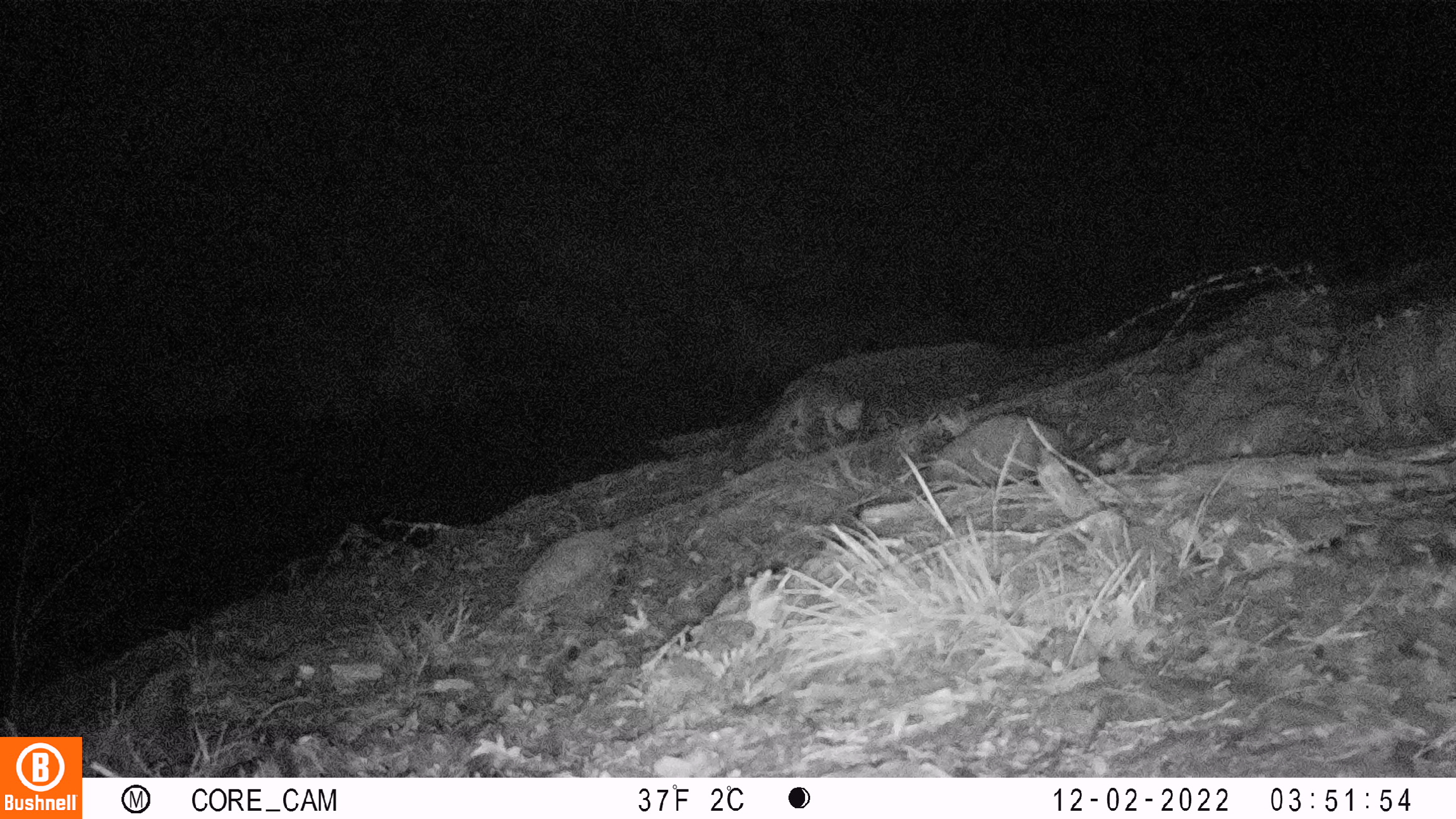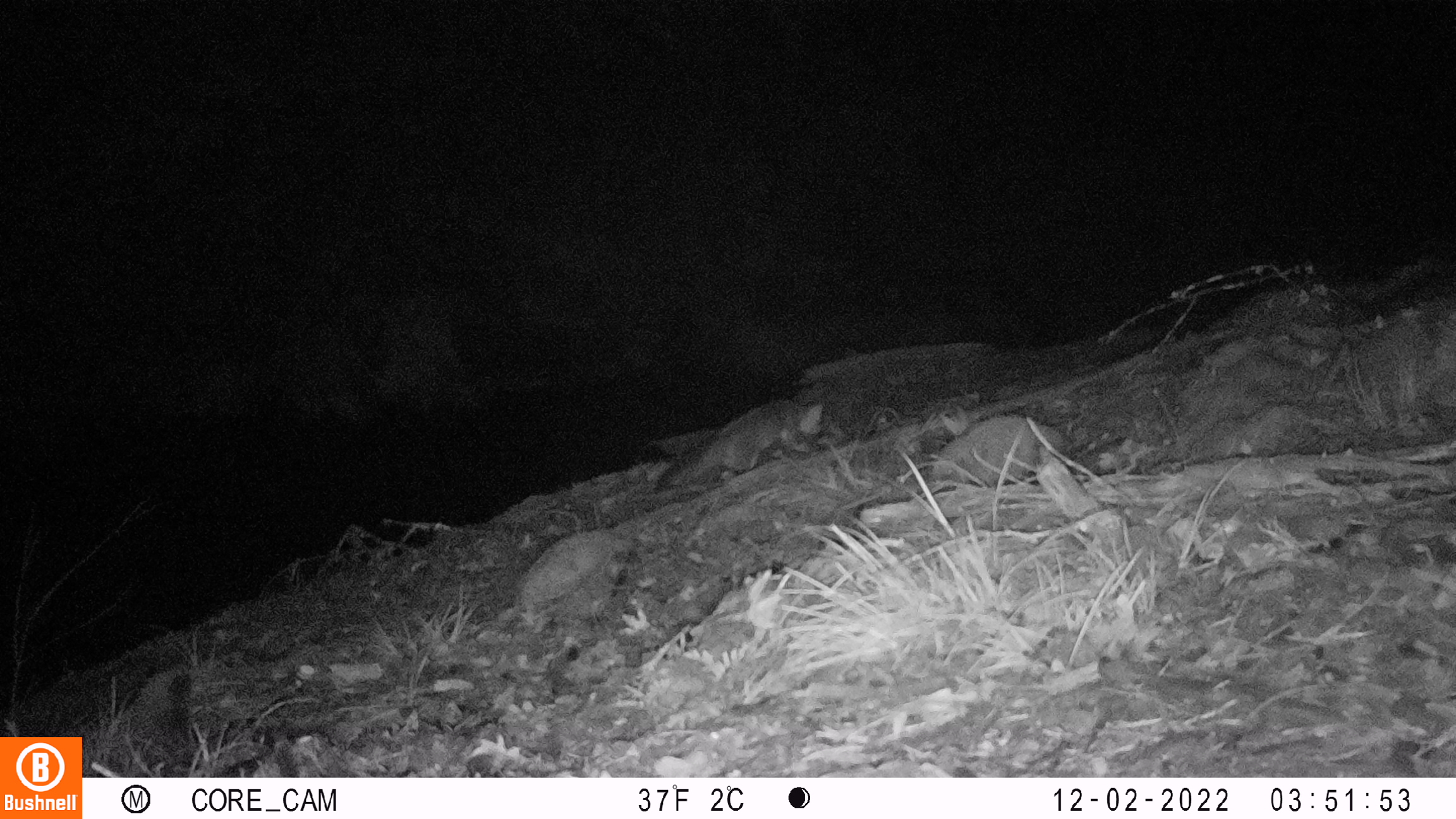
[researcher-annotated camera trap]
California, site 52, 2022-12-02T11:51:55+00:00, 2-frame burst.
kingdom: Animalia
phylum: Chordata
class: Mammalia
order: Carnivora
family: Canidae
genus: Urocyon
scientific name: Urocyon cinereoargenteus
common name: gray fox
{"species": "gray fox (Urocyon cinereoargenteus)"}